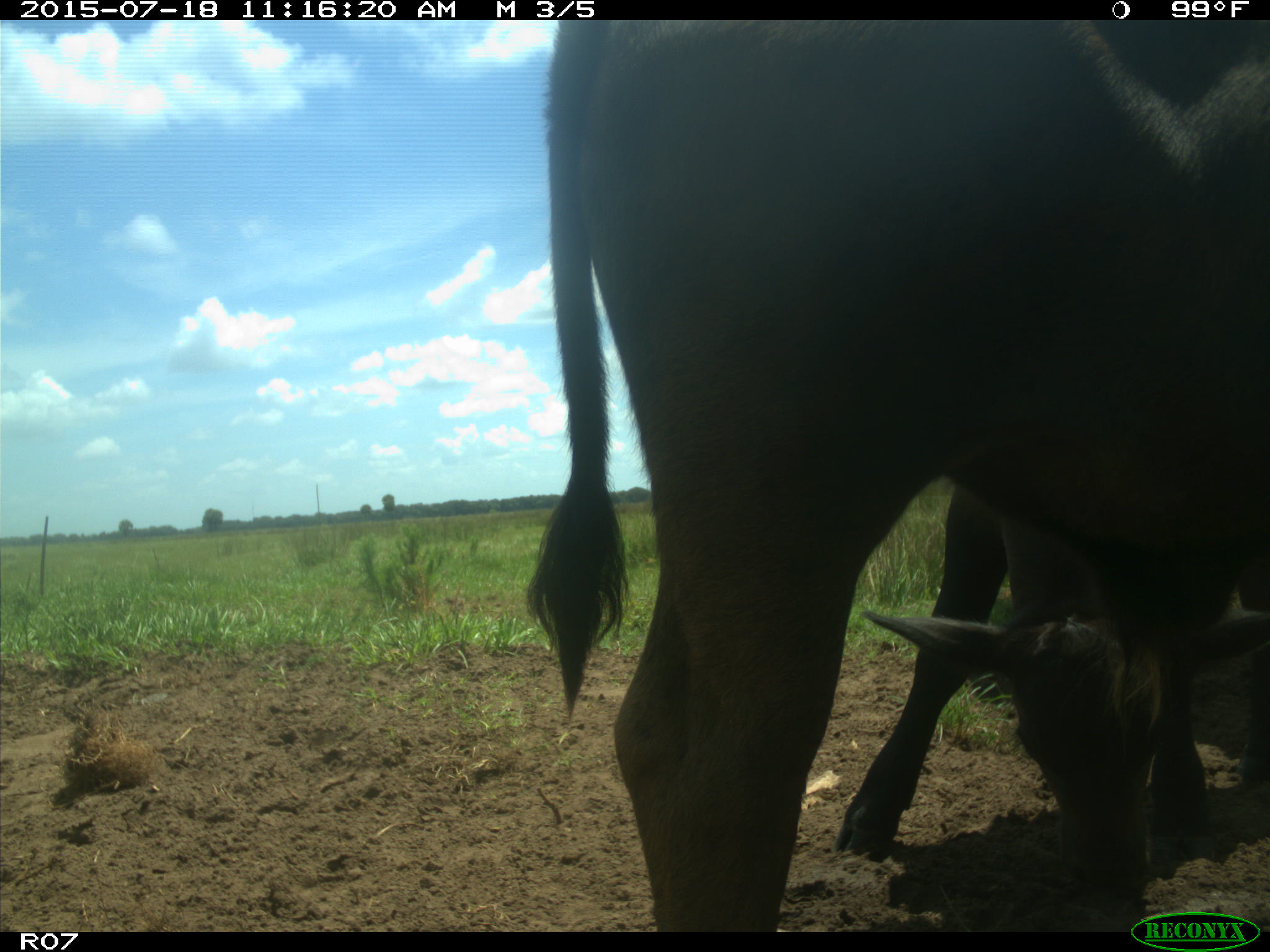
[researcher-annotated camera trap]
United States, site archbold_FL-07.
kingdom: Animalia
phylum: Chordata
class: Mammalia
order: Artiodactyla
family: Bovidae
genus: Bos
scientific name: Bos taurus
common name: domestic cow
Bos taurus (domestic cow).